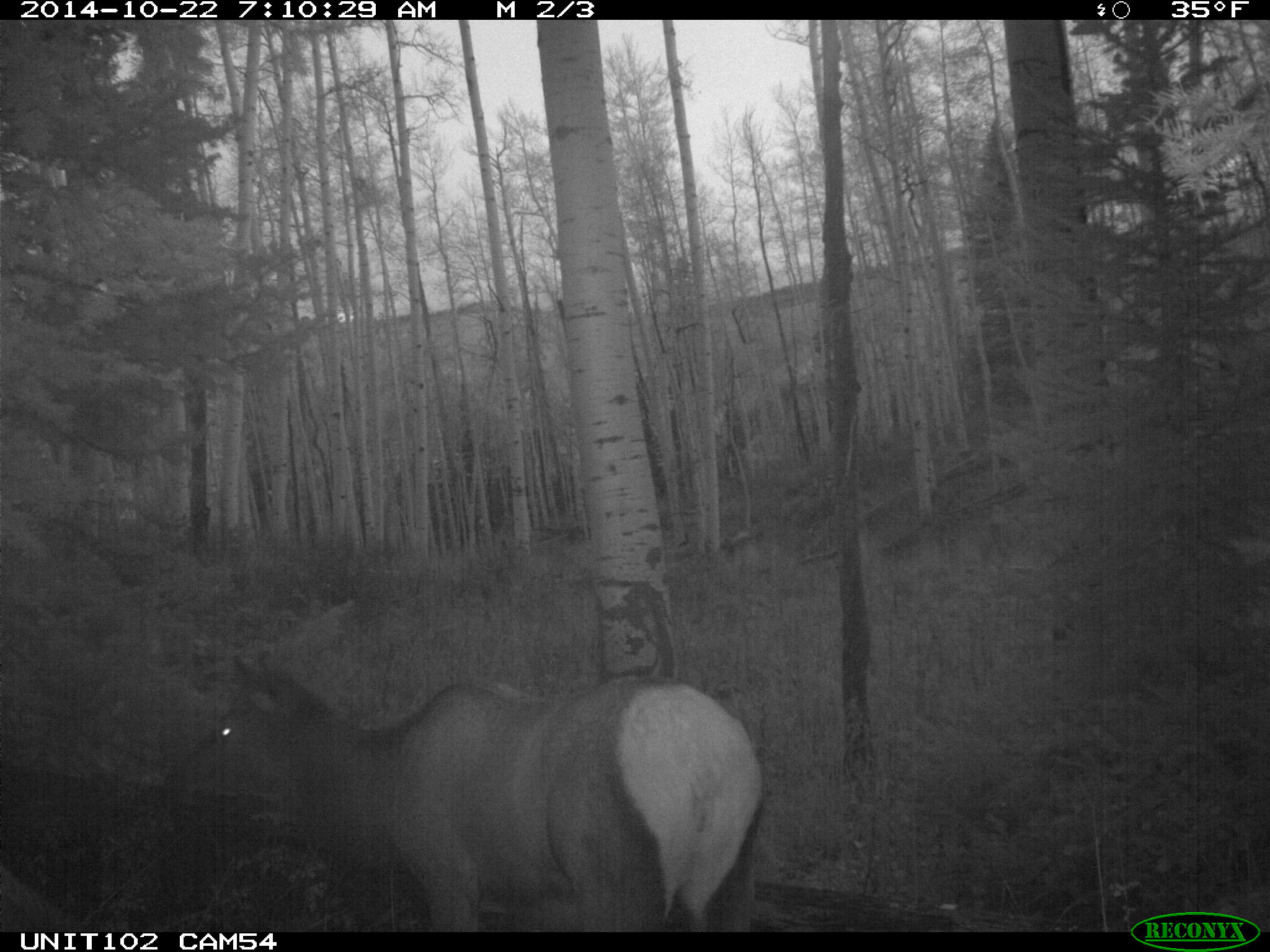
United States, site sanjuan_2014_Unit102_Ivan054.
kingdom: Animalia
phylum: Chordata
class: Mammalia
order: Artiodactyla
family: Cervidae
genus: Cervus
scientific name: Cervus elaphus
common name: red deer